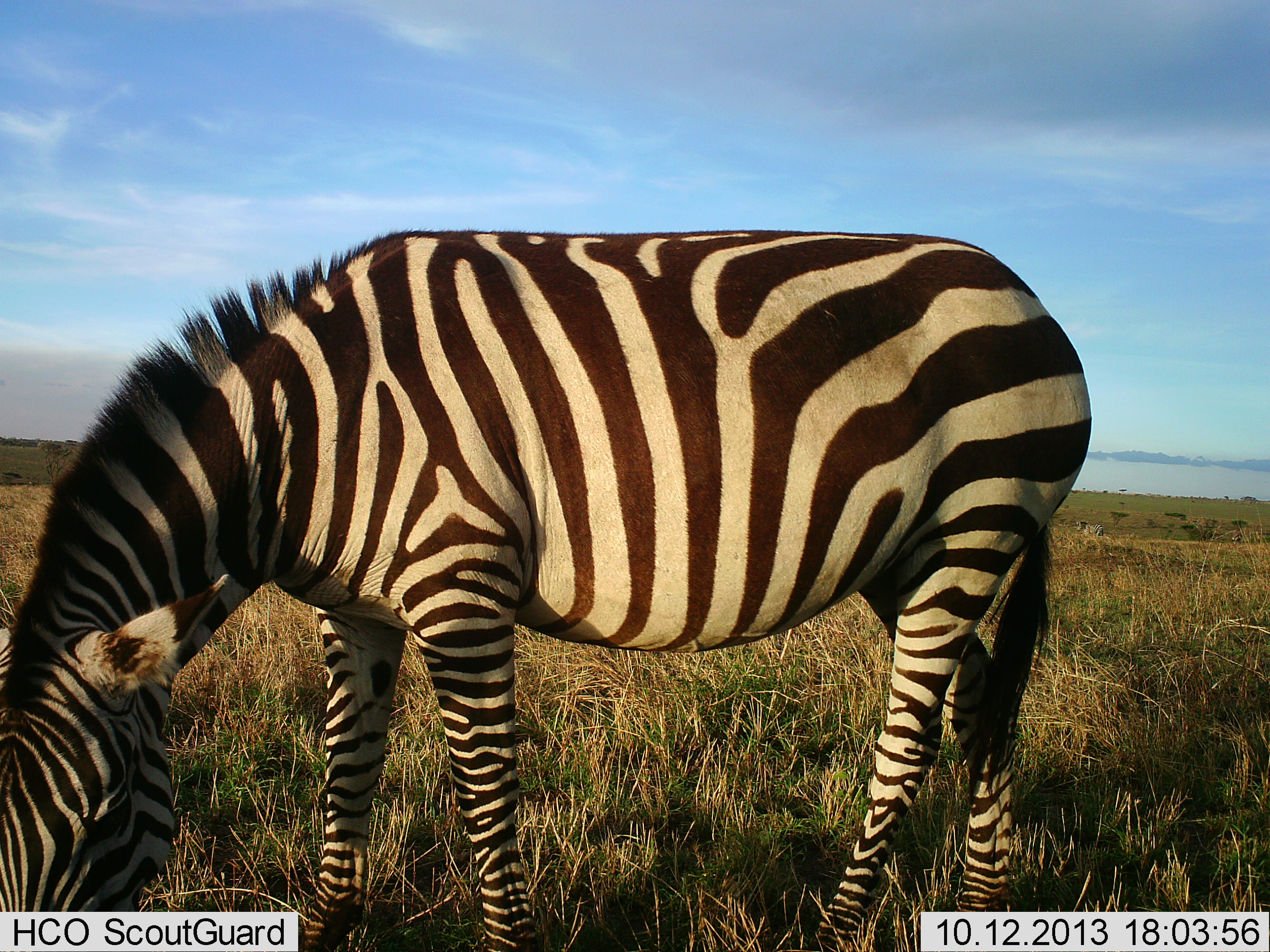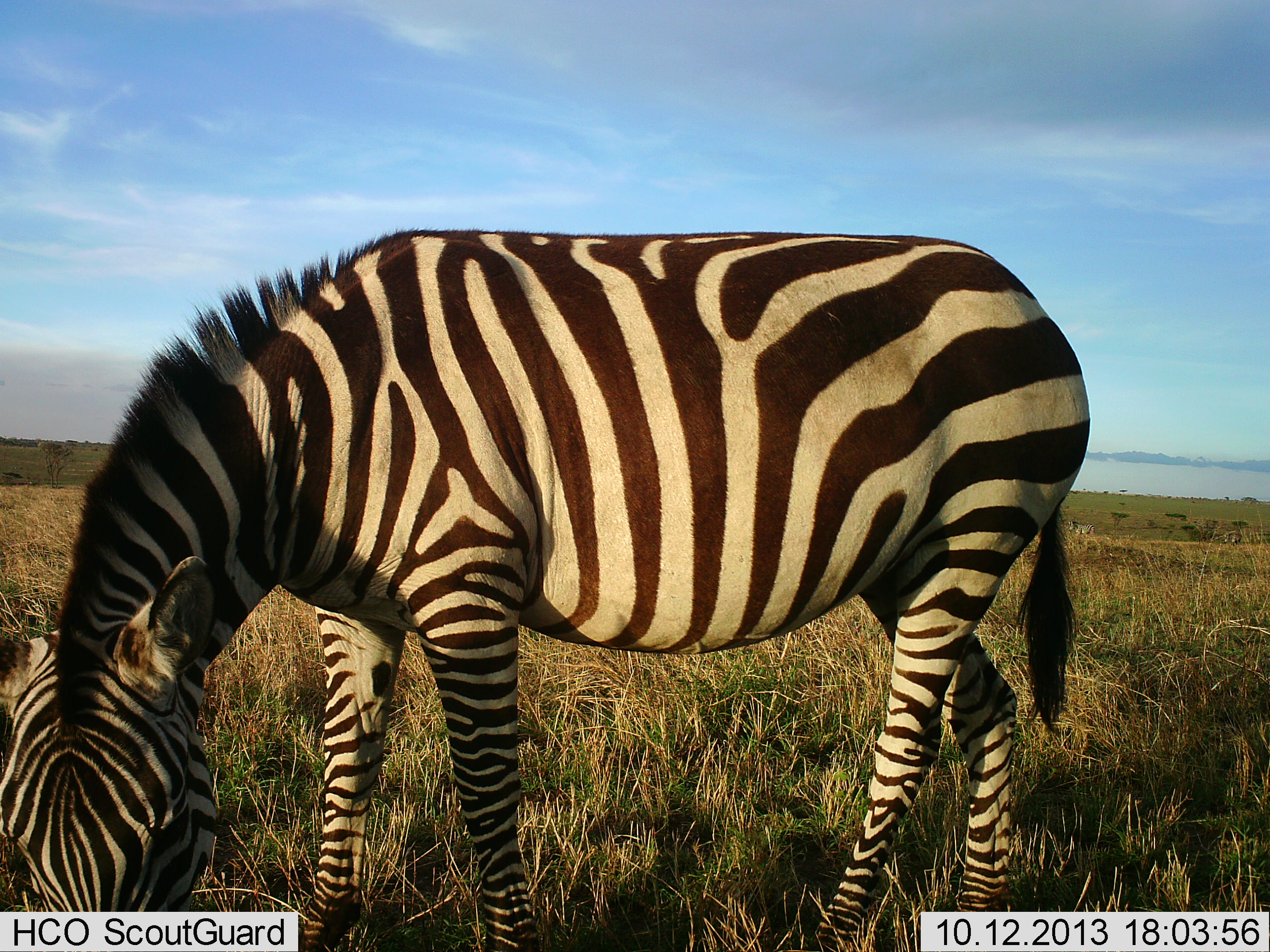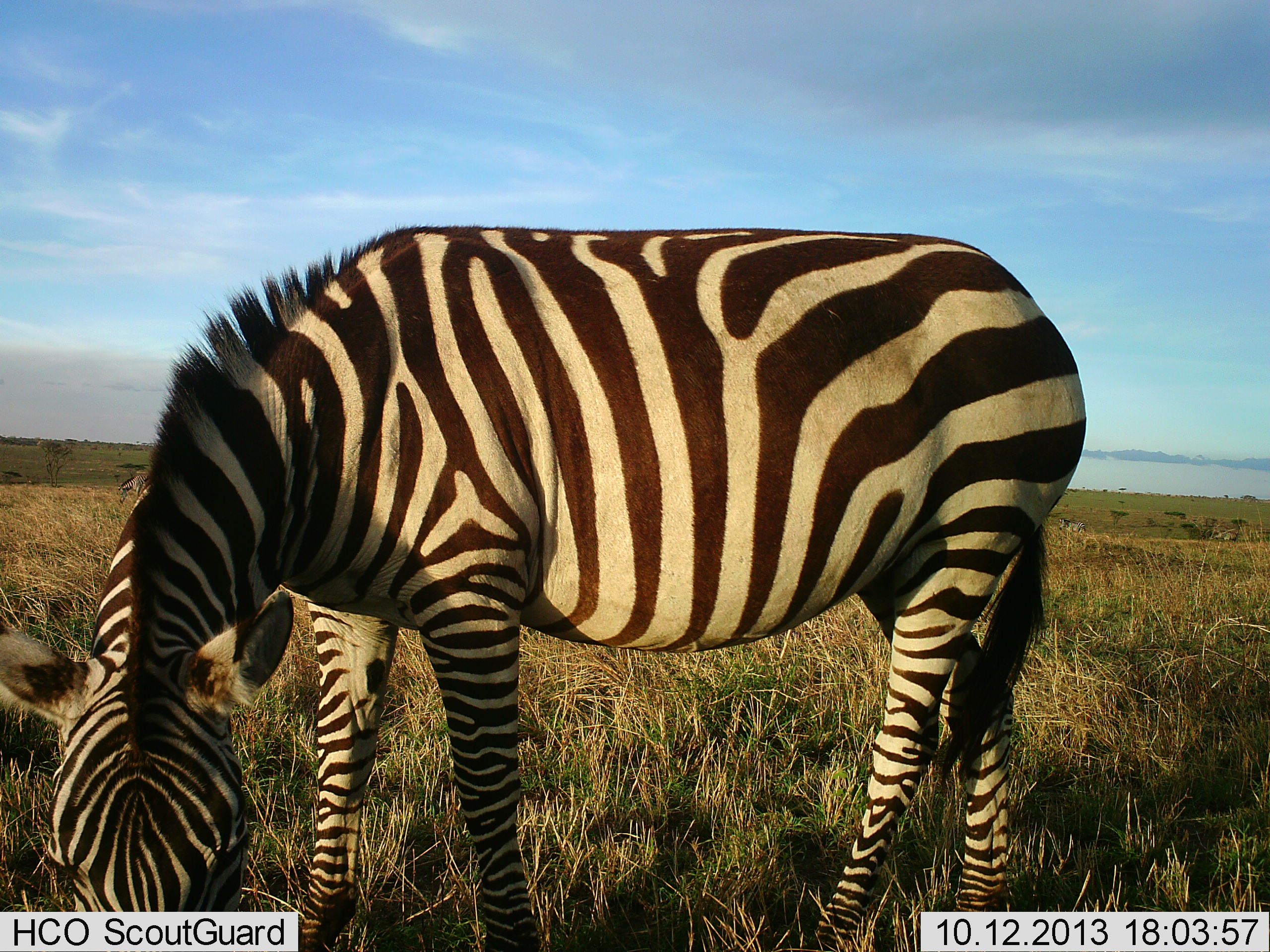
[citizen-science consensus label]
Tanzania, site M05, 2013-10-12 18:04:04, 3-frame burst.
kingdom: Animalia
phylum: Chordata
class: Mammalia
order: Perissodactyla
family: Equidae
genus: Equus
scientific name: Equus quagga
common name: plains zebra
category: zebra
Zebra (plains zebra) (Equus quagga), count 1. Behavior (volunteer vote fractions): standing 0%, resting 0%, moving 10%, interacting 0%. Young present (vote fraction): 0%. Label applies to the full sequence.